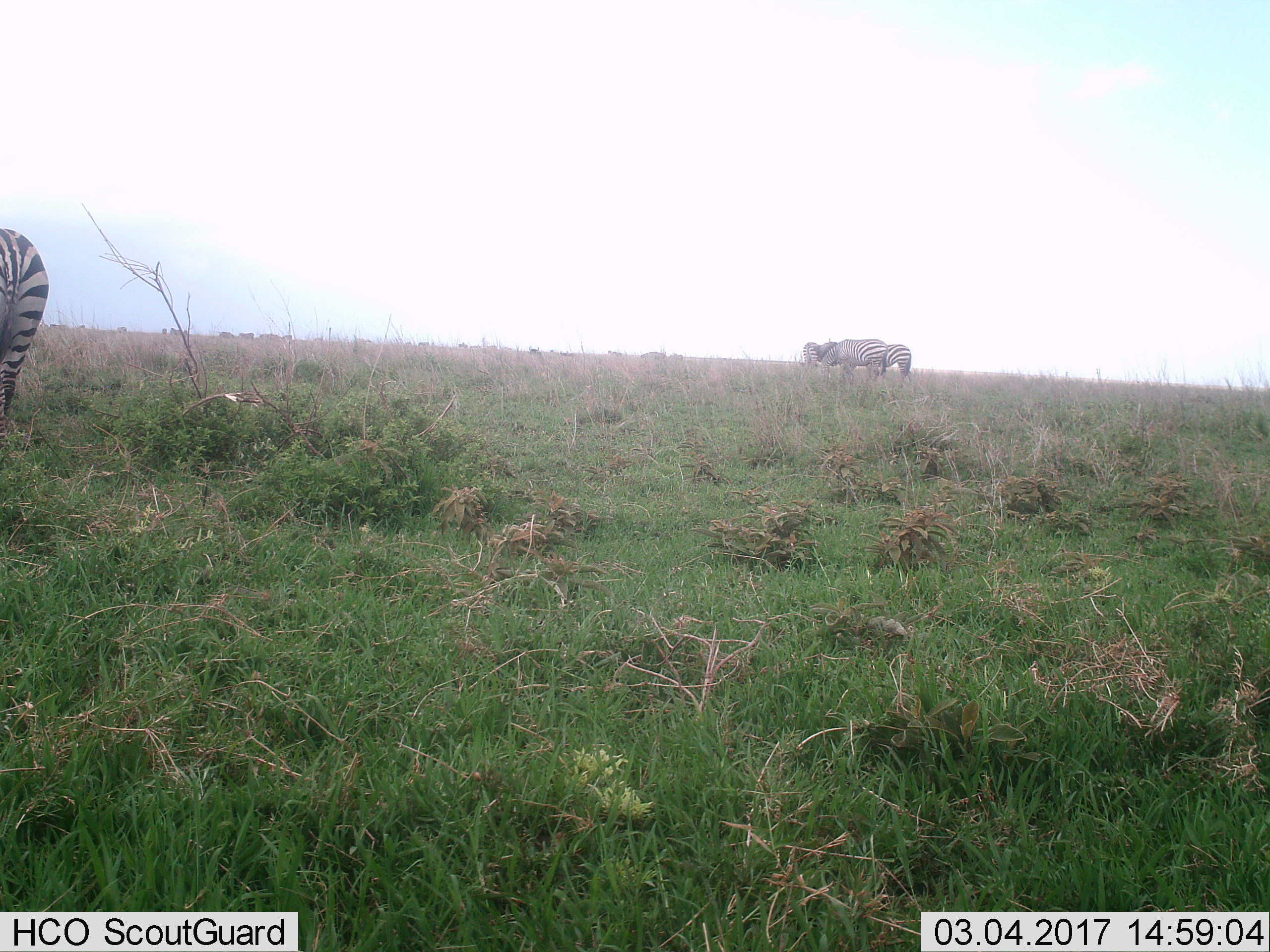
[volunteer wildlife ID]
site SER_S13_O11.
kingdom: Animalia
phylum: Chordata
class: Mammalia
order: Perissodactyla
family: Equidae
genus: Equus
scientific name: Equus quagga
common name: plains zebra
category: zebraplains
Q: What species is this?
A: Zebraplains (plains zebra) (Equus quagga).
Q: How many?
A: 11-50.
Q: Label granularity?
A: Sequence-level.